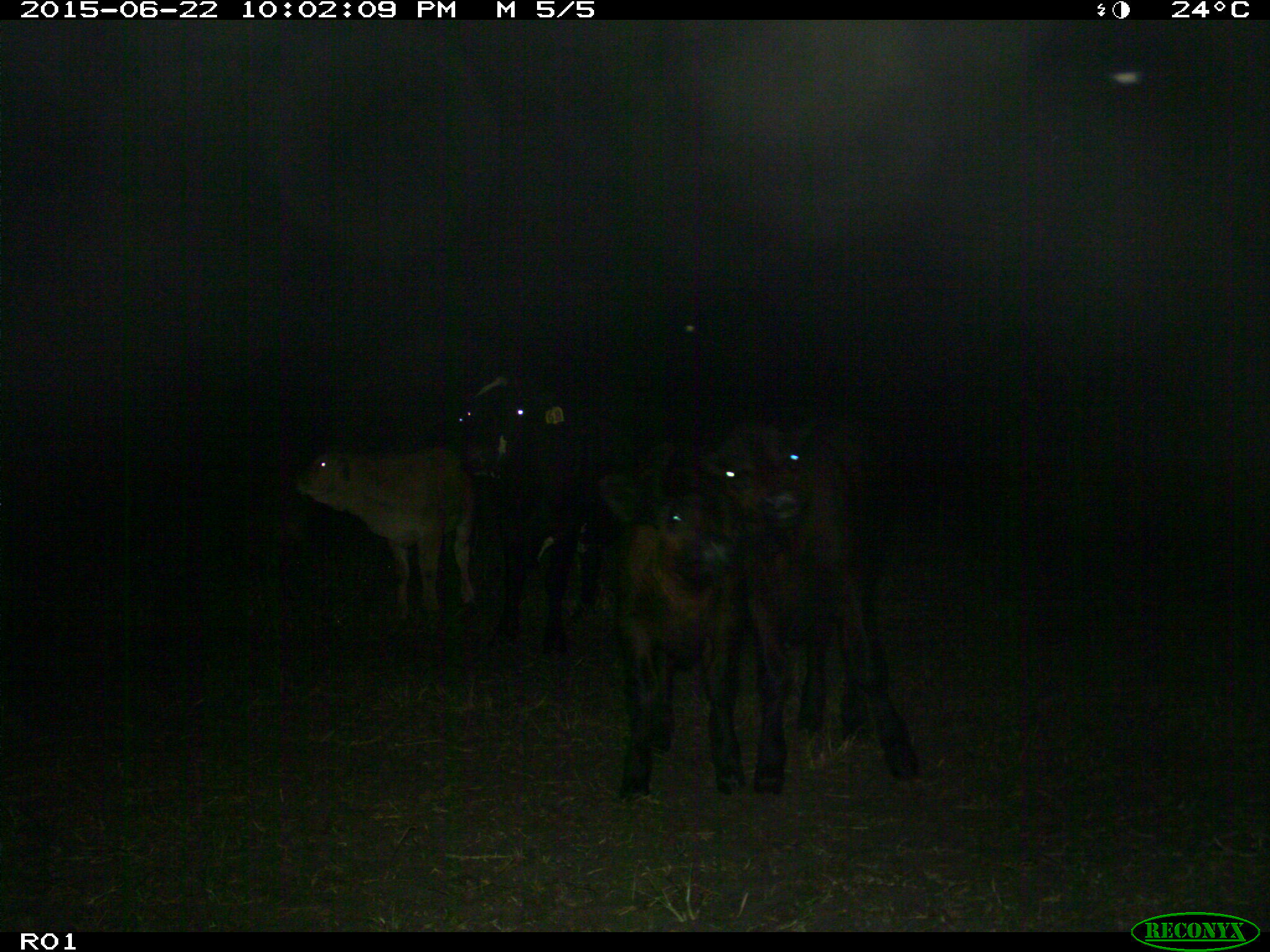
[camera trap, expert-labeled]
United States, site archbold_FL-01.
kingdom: Animalia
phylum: Chordata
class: Mammalia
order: Artiodactyla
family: Bovidae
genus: Bos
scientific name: Bos taurus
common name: domestic cow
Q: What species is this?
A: Bos taurus (domestic cow).